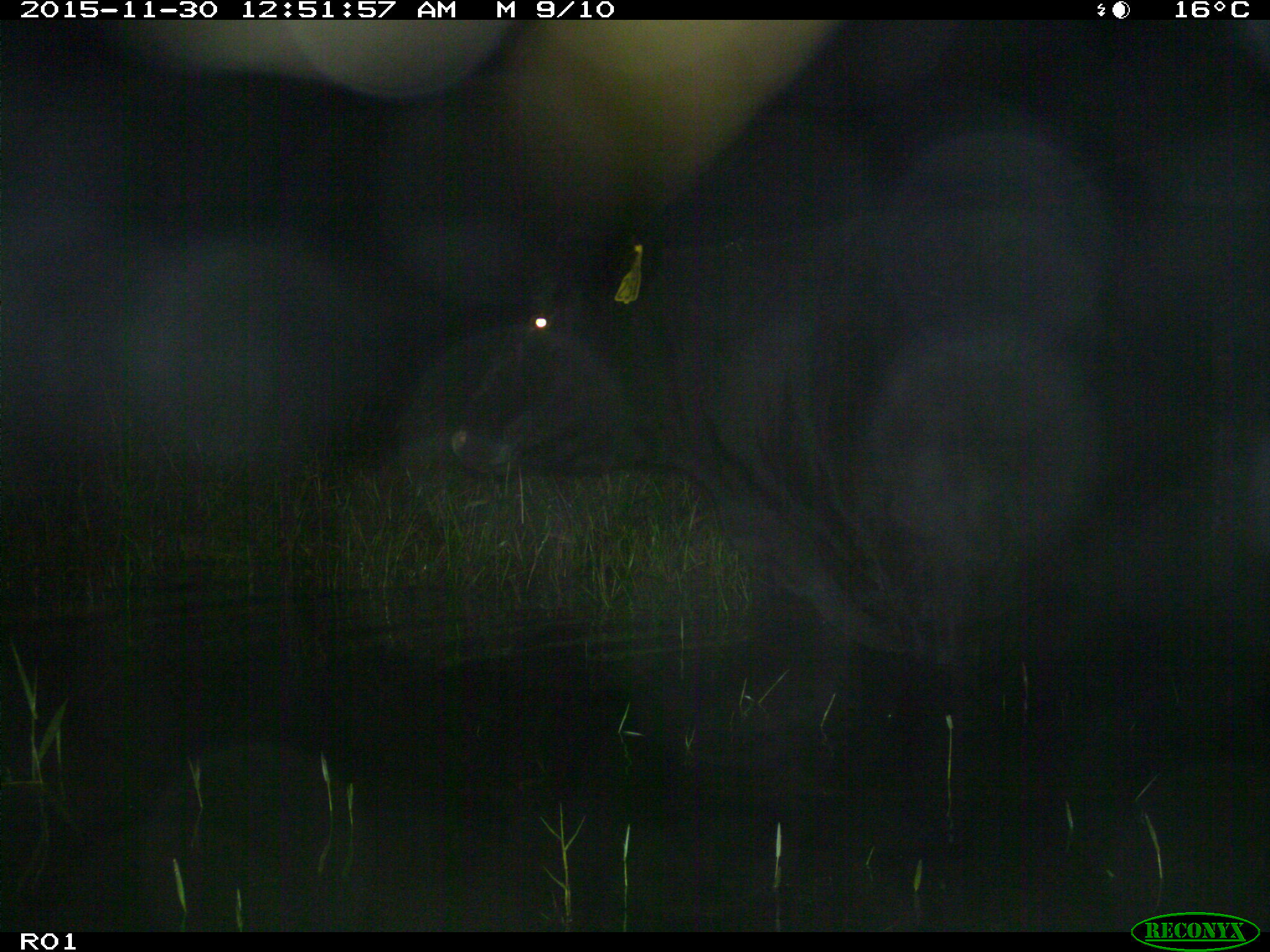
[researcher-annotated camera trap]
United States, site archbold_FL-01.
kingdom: Animalia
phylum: Chordata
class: Mammalia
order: Artiodactyla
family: Bovidae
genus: Bos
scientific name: Bos taurus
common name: domestic cow